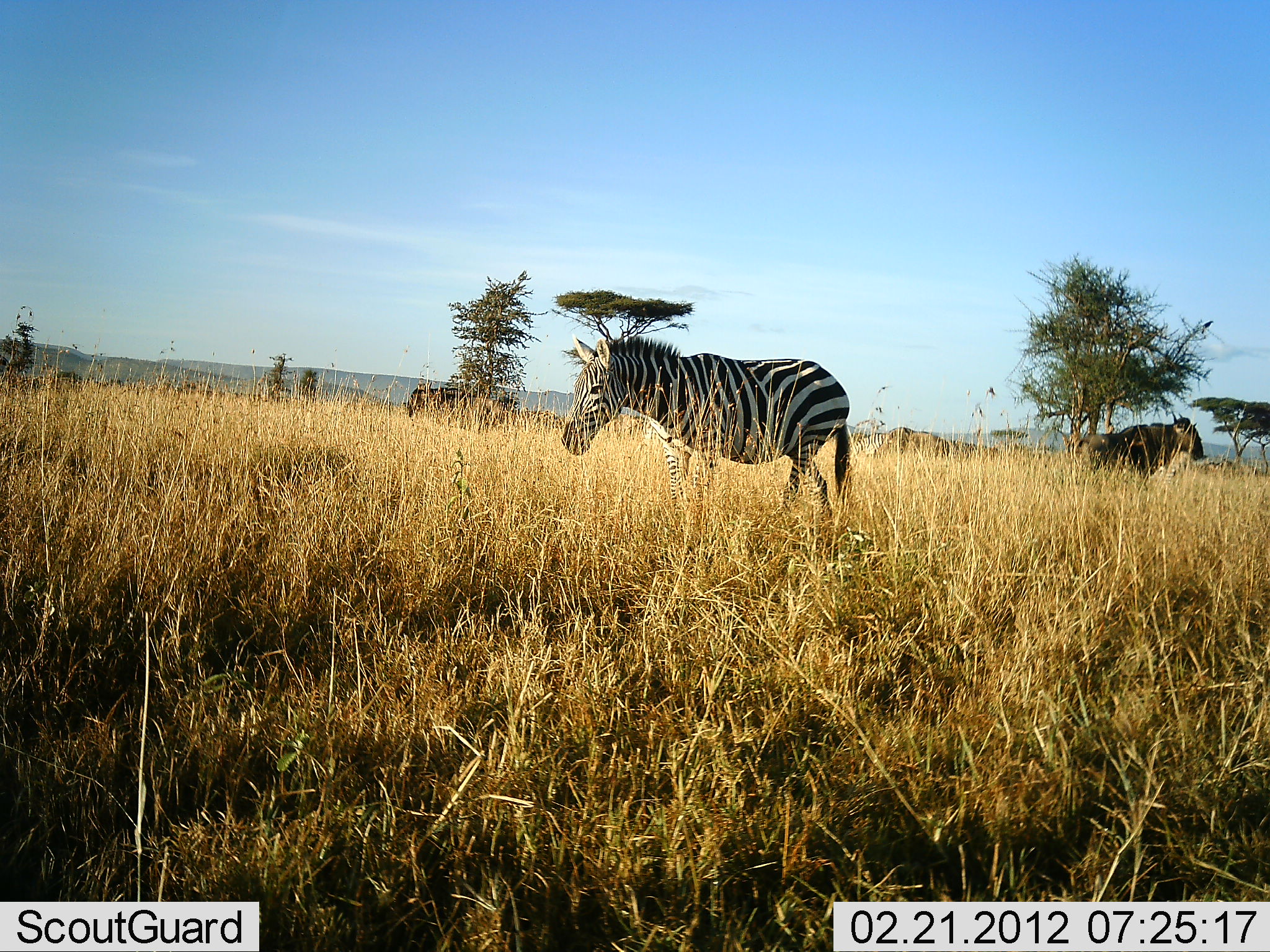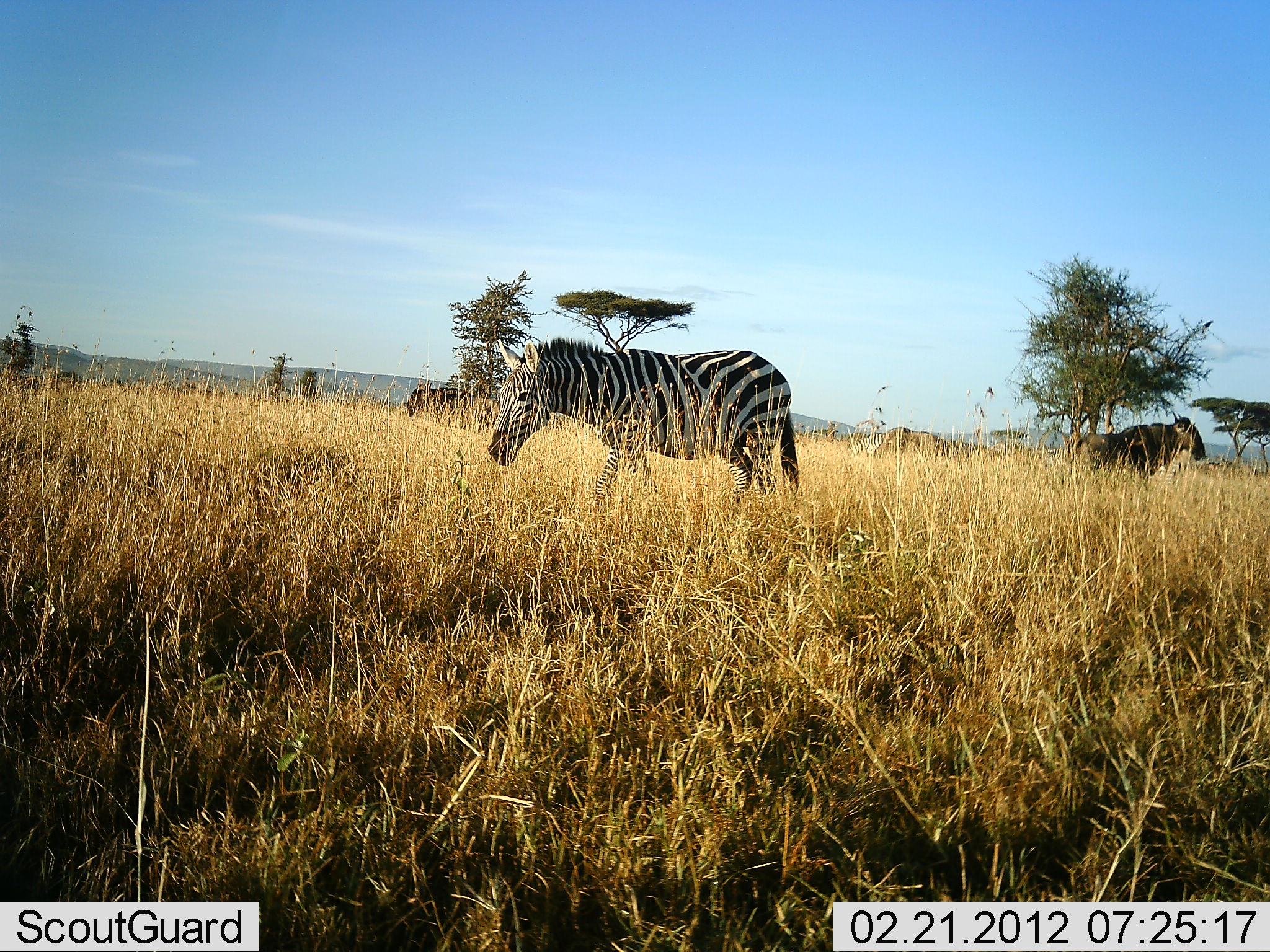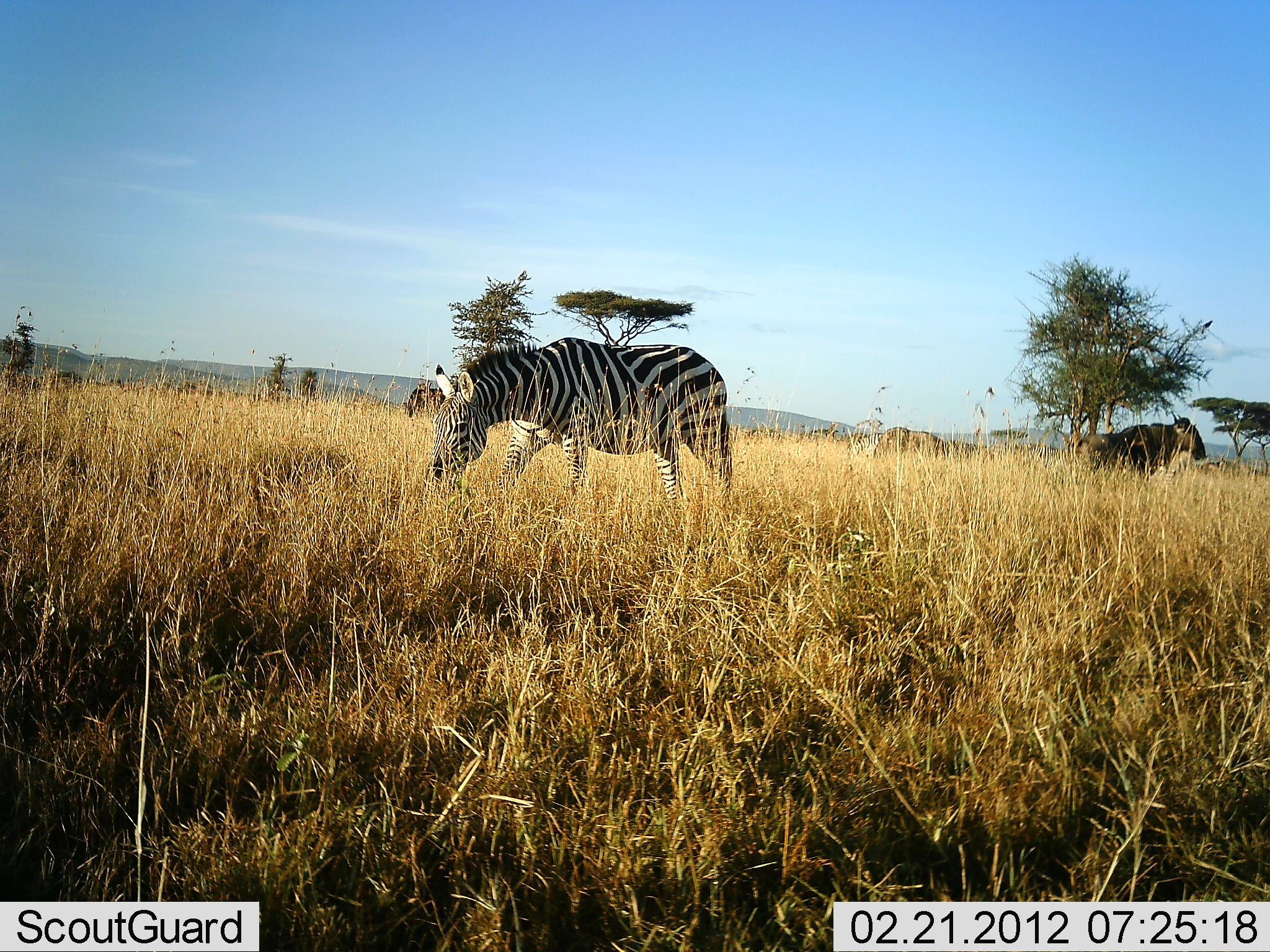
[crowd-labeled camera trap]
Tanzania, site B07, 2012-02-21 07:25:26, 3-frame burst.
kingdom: Animalia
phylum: Chordata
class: Mammalia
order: Artiodactyla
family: Bovidae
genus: Connochaetes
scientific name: Connochaetes taurinus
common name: blue wildebeest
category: wildebeest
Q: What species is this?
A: Wildebeest (blue wildebeest) (Connochaetes taurinus).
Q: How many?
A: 2.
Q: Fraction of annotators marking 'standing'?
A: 86%.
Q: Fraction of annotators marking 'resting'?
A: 9%.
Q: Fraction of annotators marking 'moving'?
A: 9%.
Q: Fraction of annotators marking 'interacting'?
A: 0%.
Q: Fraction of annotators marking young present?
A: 0%.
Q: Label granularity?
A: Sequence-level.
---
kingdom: Animalia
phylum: Chordata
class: Mammalia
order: Perissodactyla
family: Equidae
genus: Equus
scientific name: Equus quagga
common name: plains zebra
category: zebra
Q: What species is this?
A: Zebra (plains zebra) (Equus quagga).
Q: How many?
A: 1.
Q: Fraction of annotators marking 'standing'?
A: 11%.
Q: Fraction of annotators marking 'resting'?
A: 0%.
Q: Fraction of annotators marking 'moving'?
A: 93%.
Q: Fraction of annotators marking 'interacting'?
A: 0%.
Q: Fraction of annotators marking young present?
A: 0%.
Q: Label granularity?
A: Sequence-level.